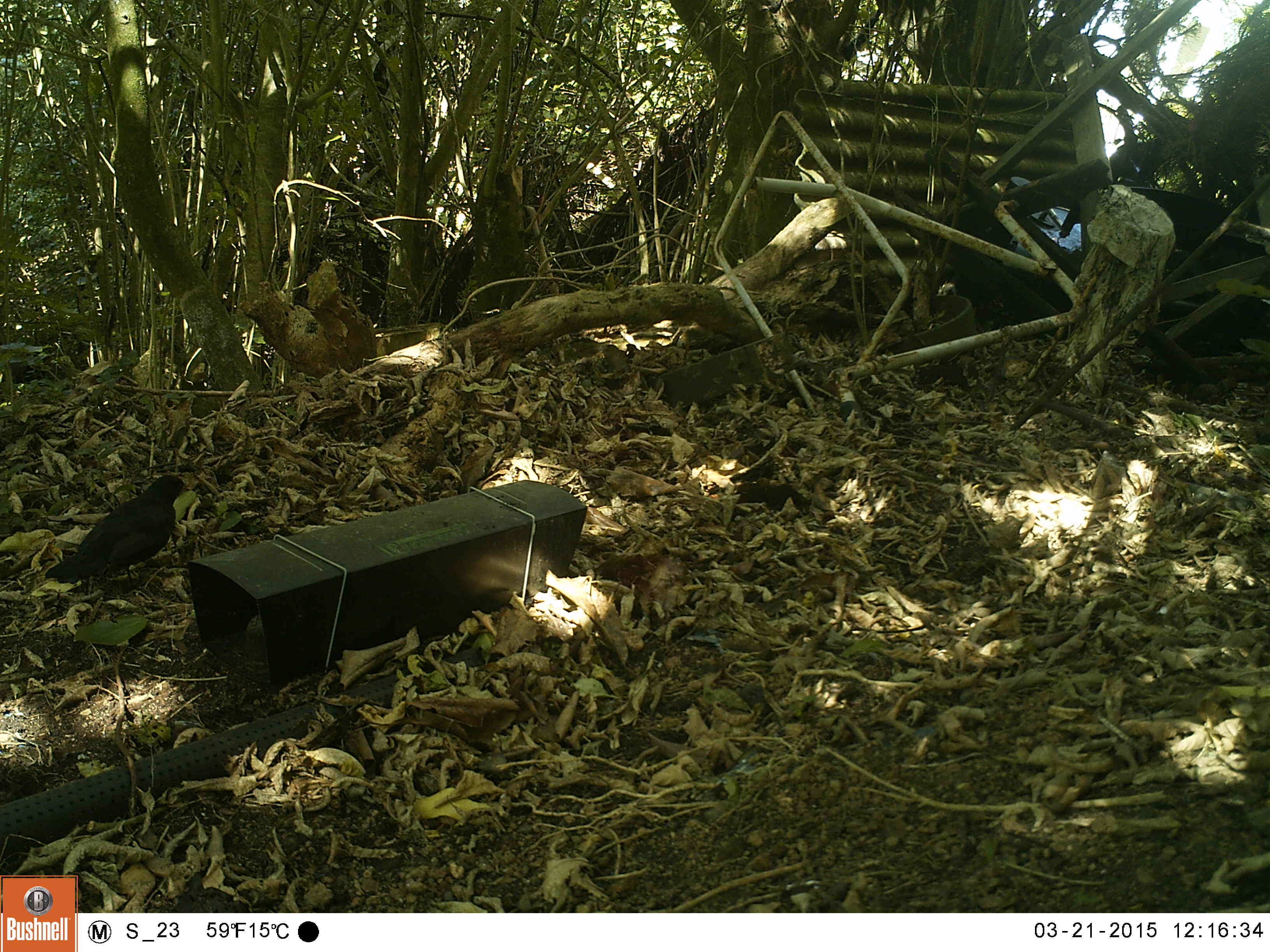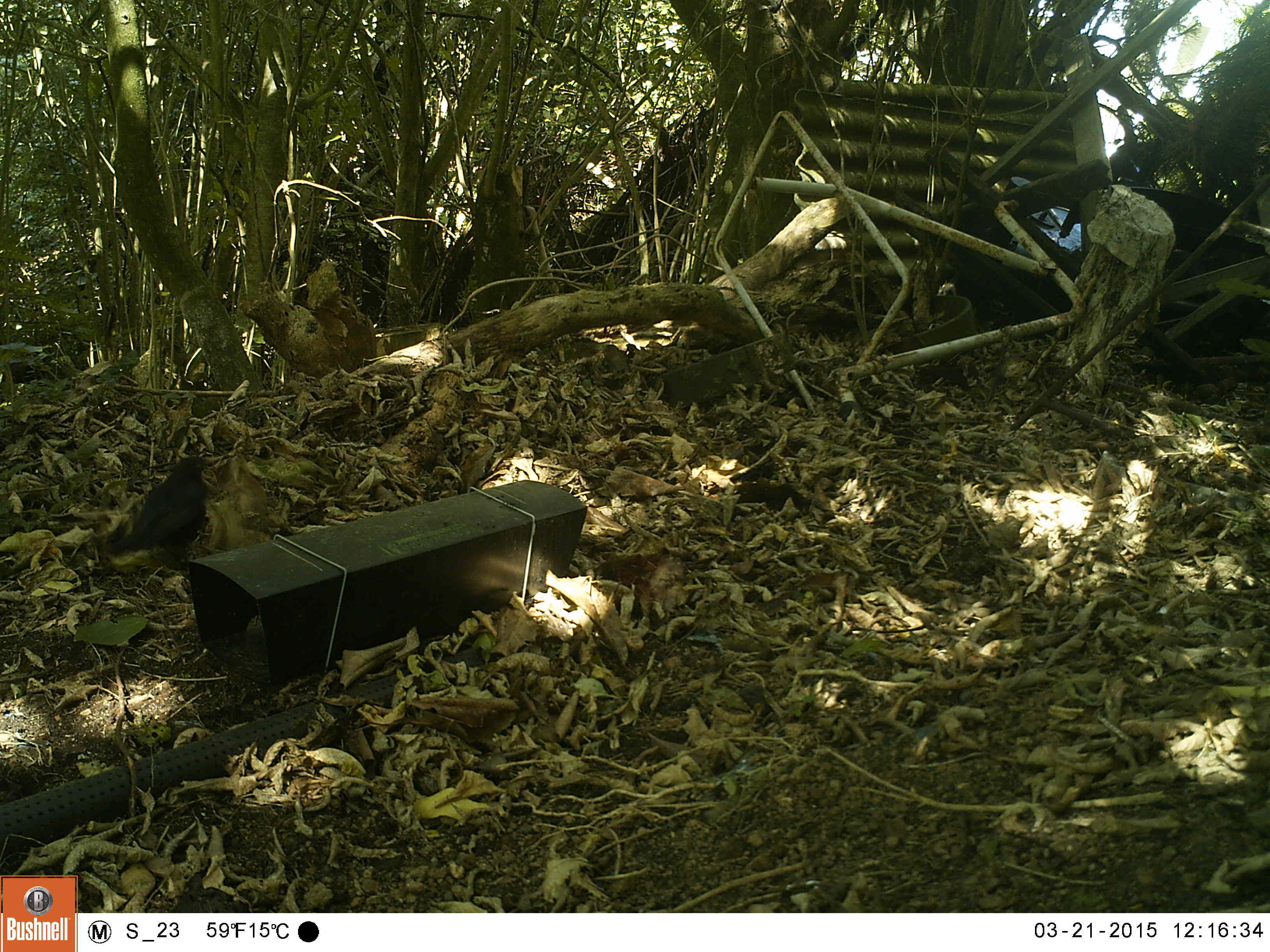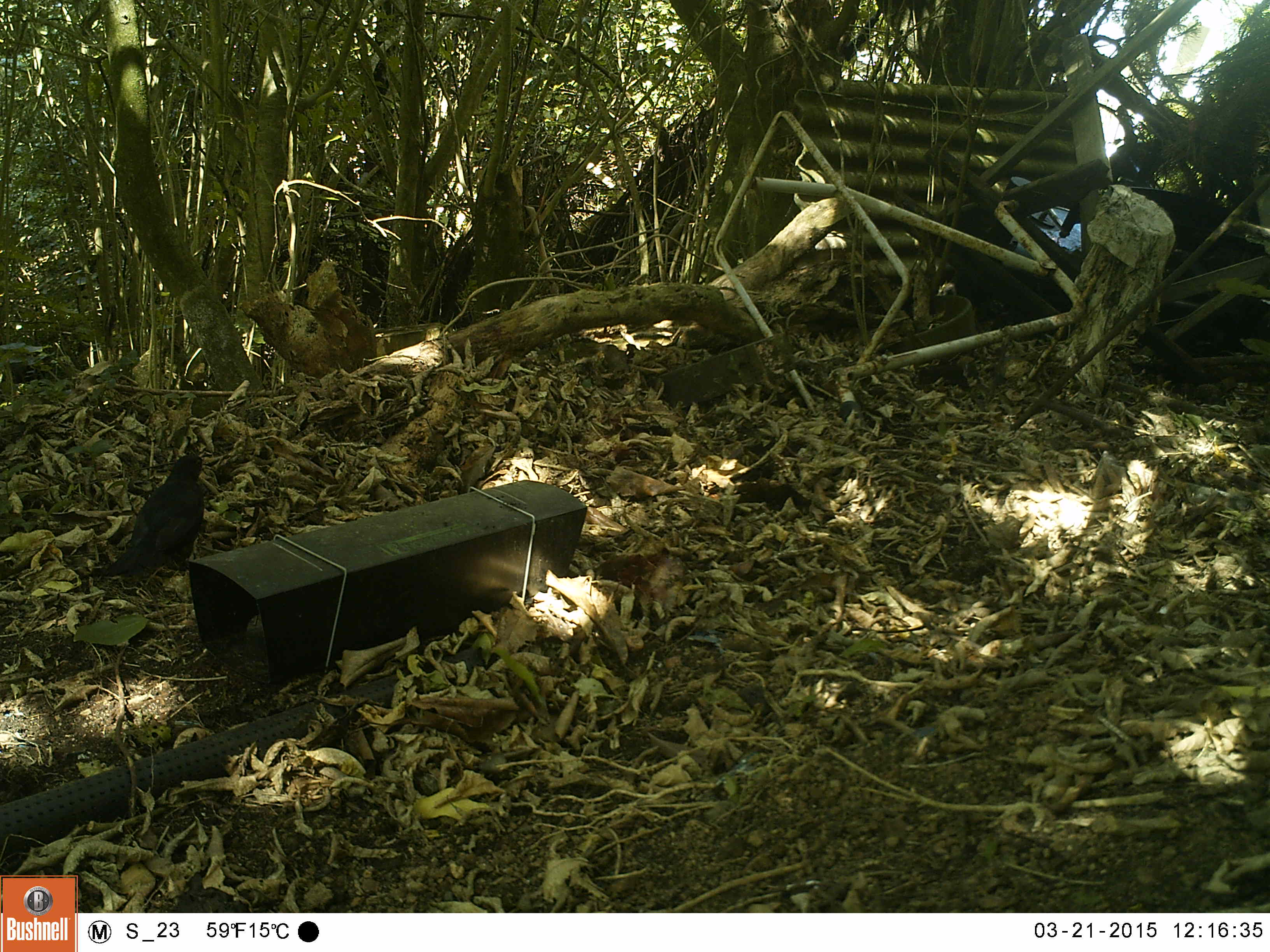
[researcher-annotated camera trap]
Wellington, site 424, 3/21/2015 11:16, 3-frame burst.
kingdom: Animalia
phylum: Chordata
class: Aves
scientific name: Aves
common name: bird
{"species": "bird (Aves)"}